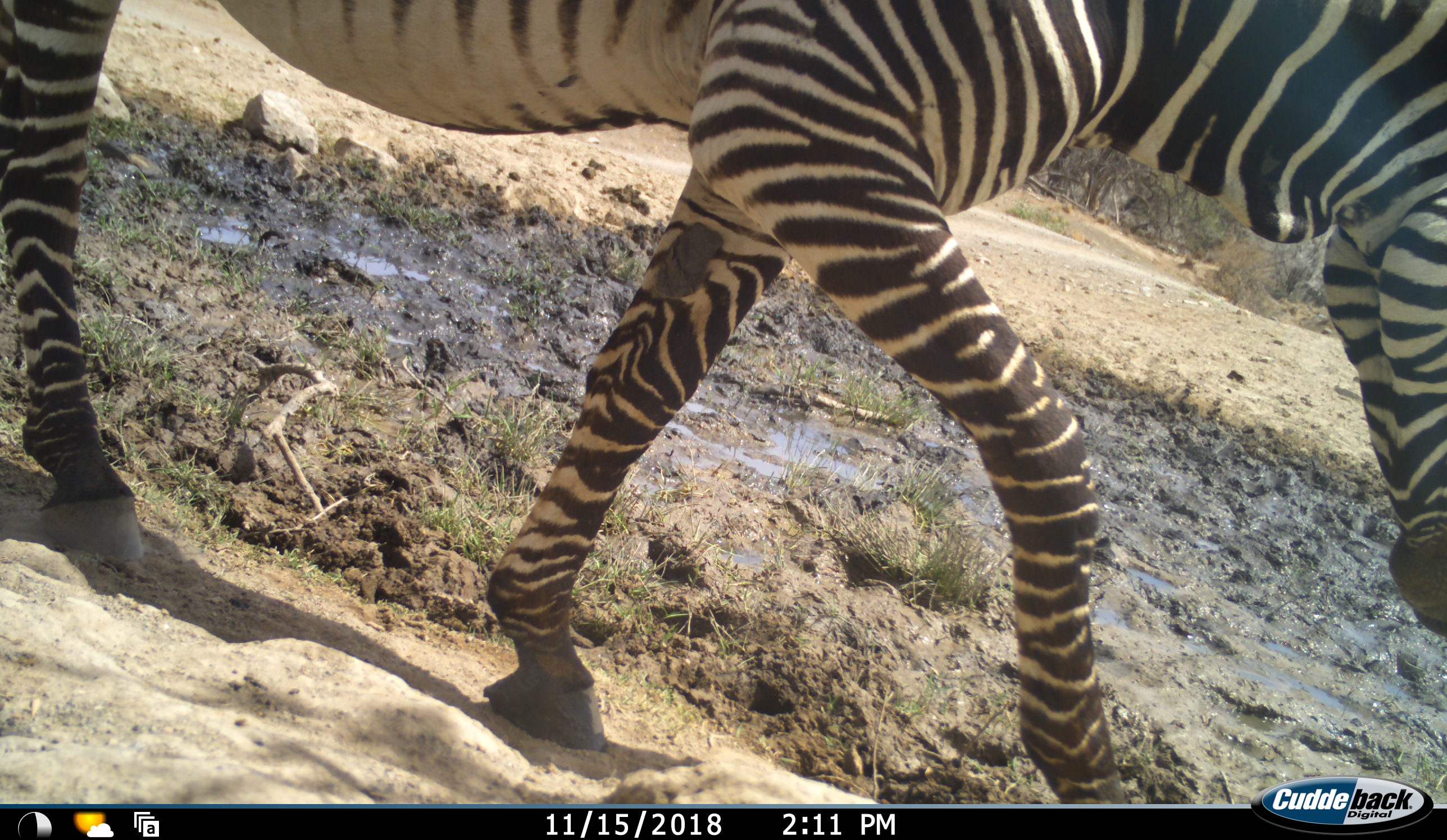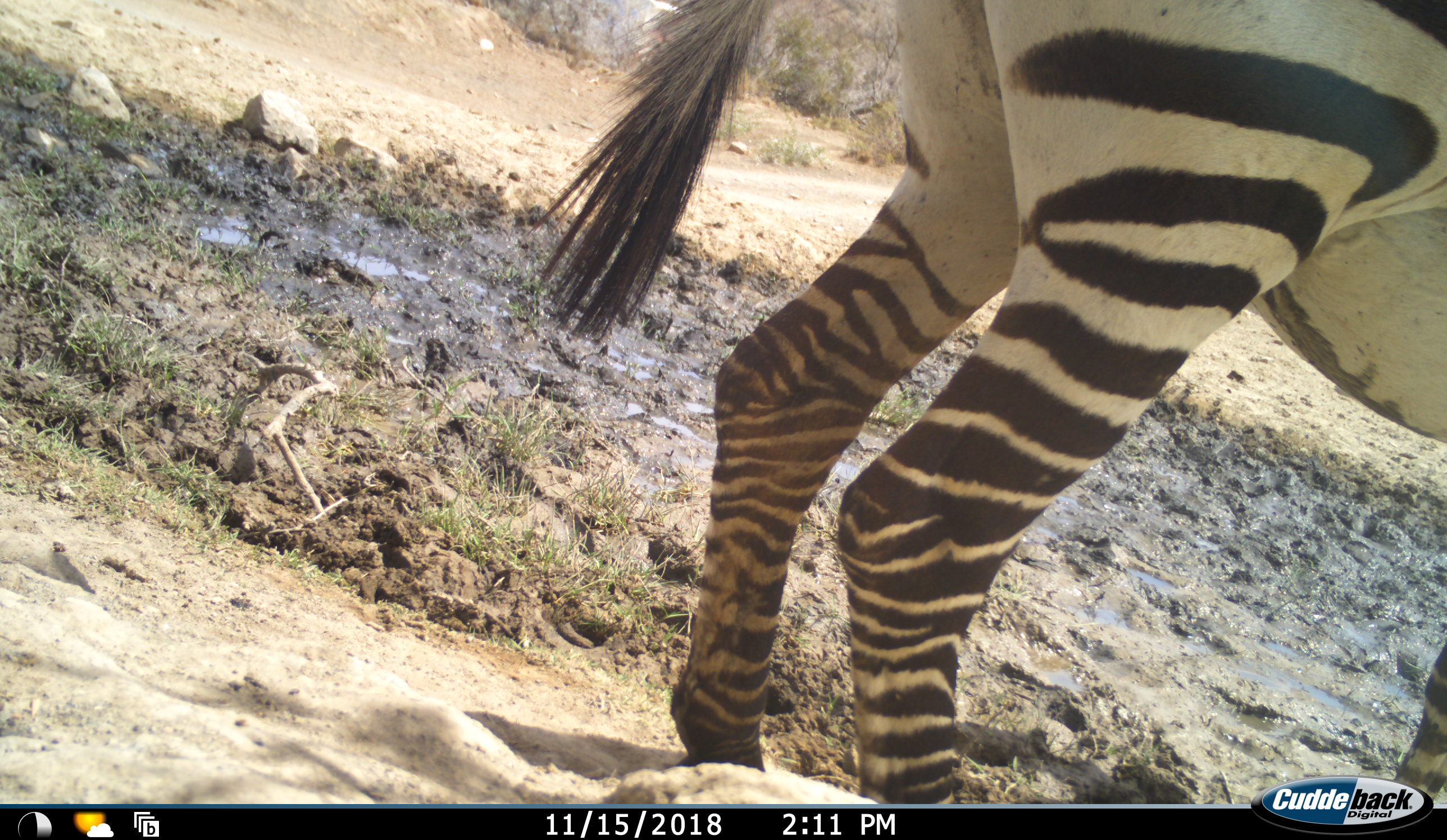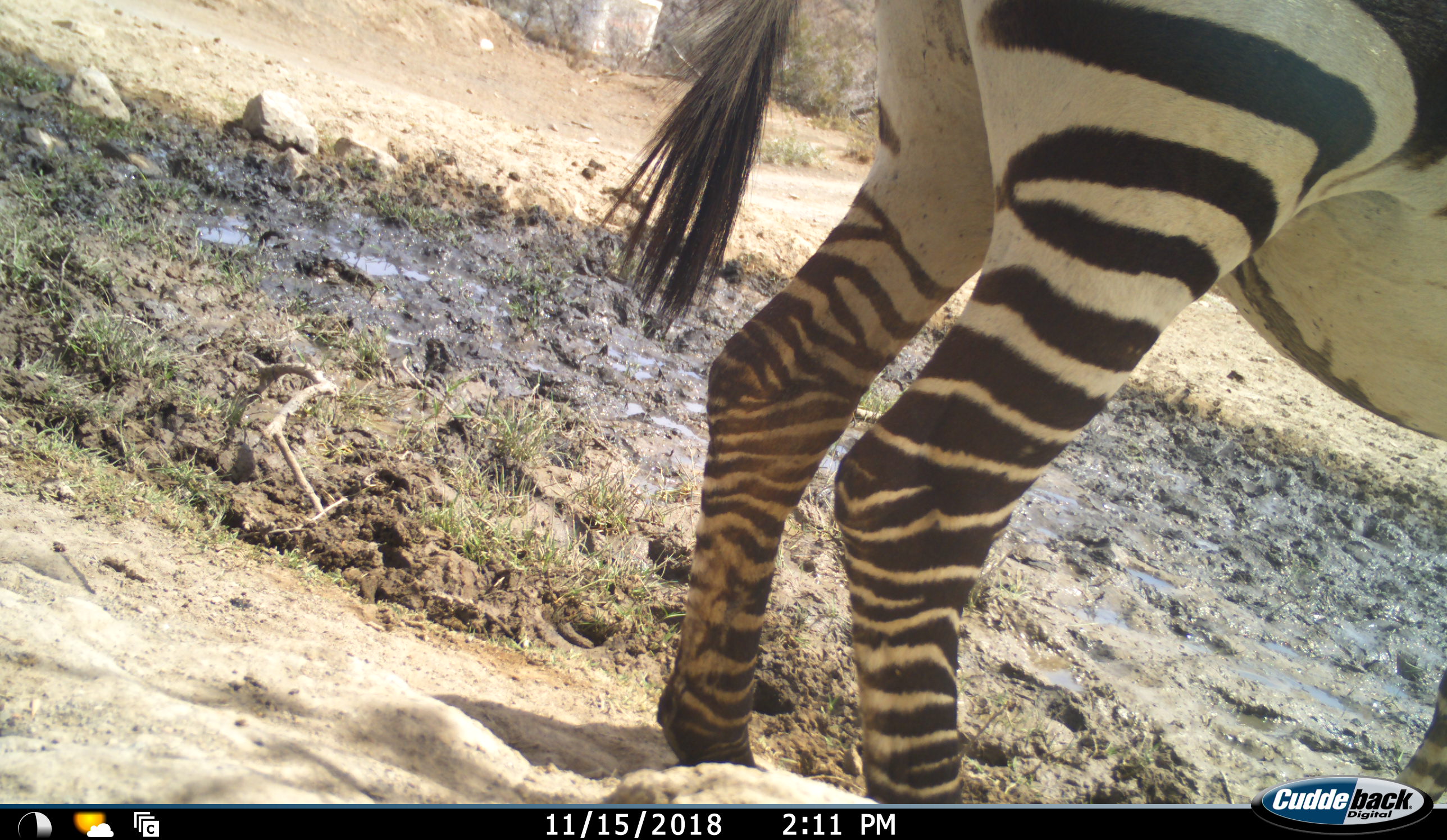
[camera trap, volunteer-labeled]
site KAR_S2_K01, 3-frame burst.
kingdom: Animalia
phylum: Chordata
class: Mammalia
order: Perissodactyla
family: Equidae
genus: Equus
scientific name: Equus zebra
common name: mountain zebra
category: zebramountain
Zebramountain (mountain zebra) (Equus zebra), count 1. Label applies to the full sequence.